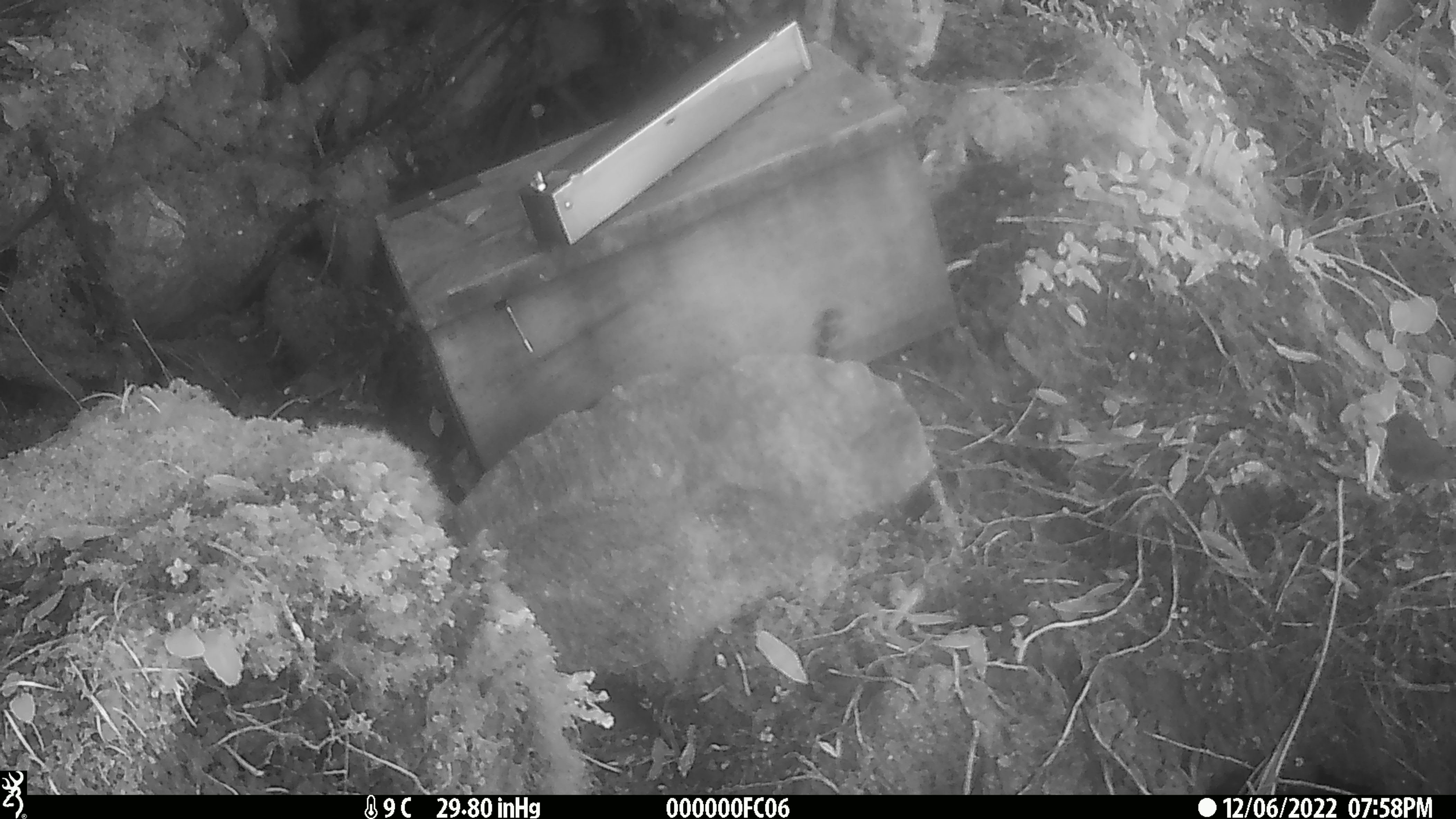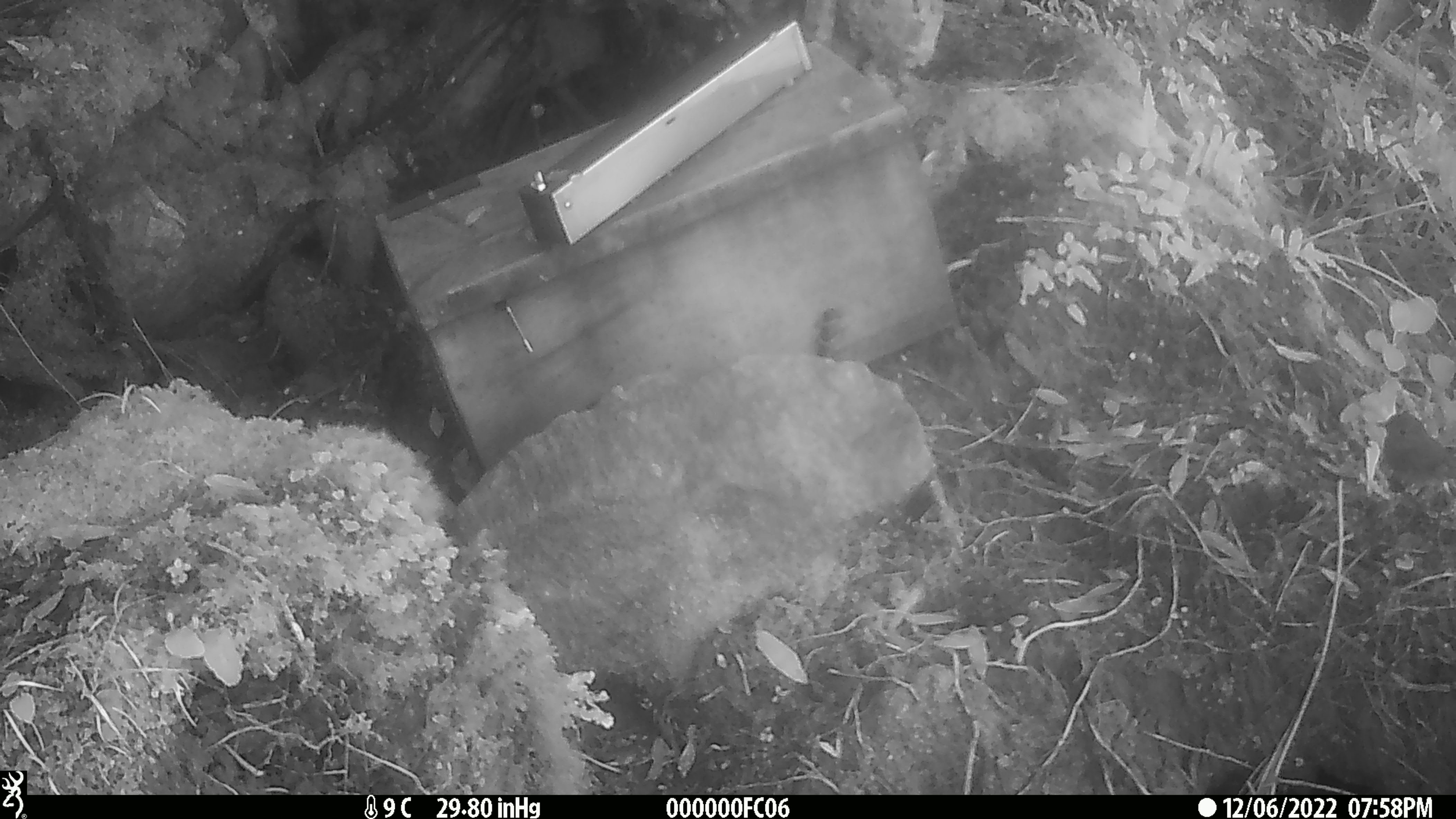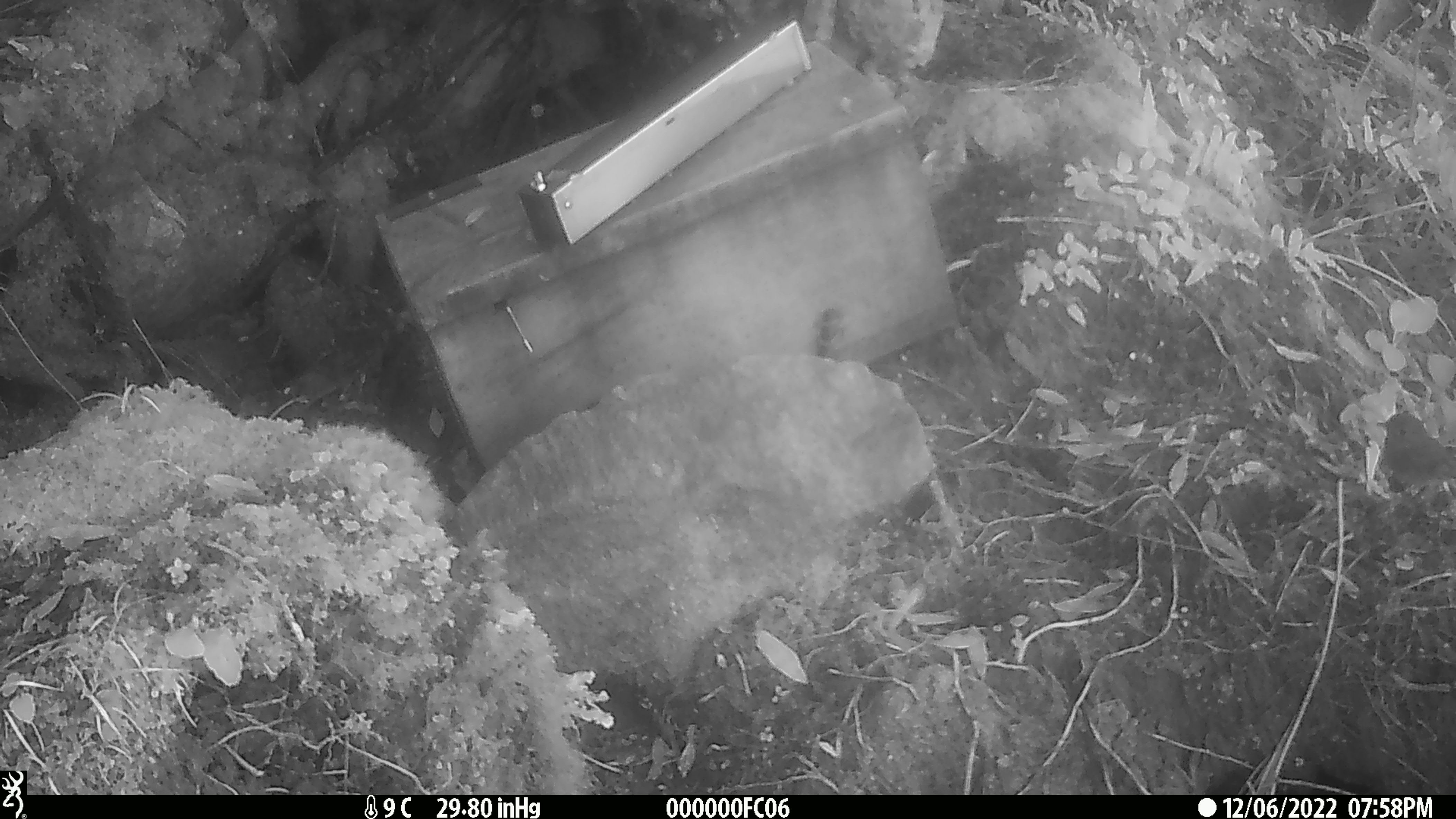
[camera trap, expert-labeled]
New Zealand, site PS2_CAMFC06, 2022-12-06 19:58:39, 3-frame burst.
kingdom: Animalia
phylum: Chordata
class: Aves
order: Passeriformes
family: Petroicidae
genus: Petroica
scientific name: Petroica australis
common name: new zealand robin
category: robin